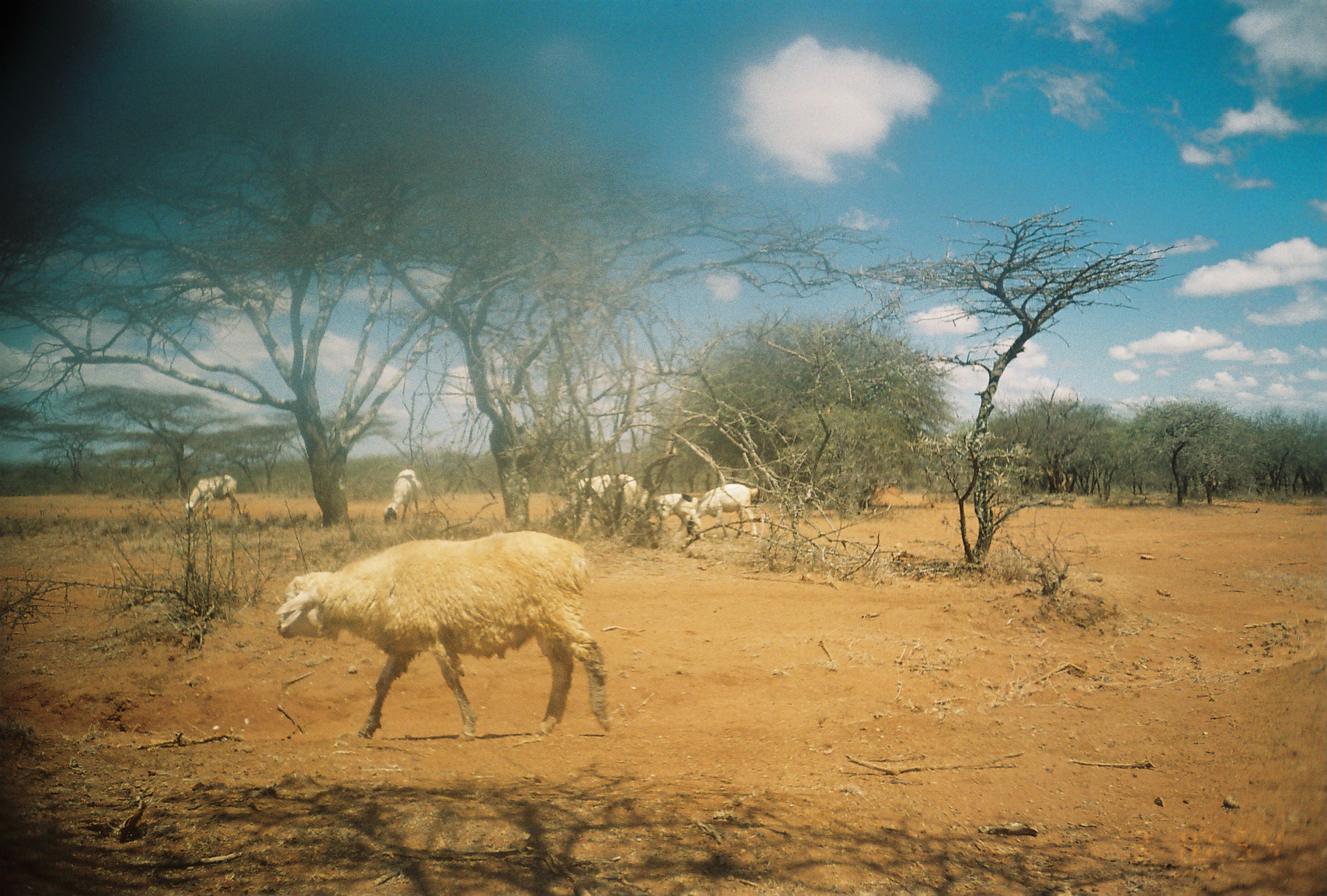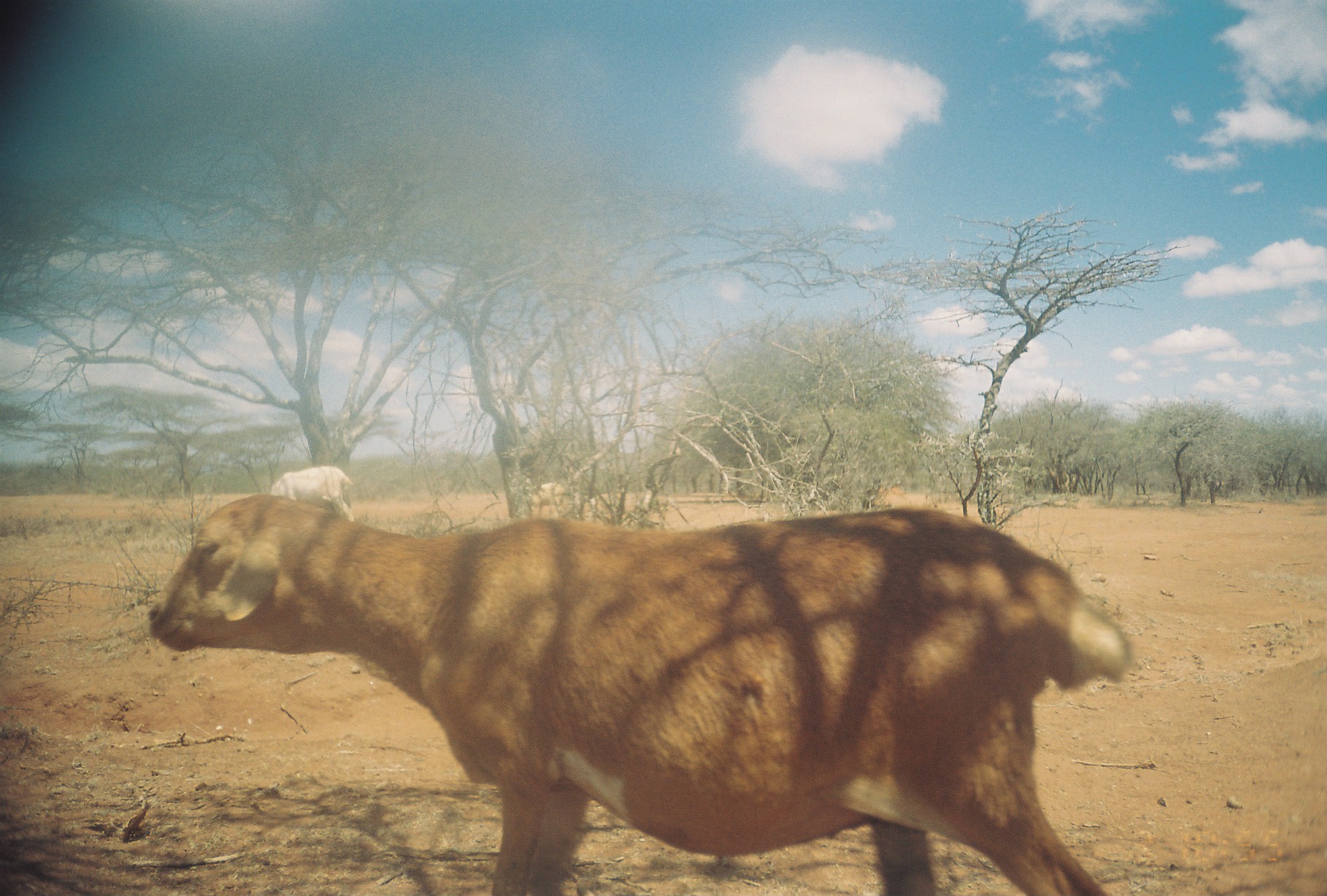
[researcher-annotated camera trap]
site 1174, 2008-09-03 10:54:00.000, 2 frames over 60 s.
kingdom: Animalia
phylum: Chordata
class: Mammalia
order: Artiodactyla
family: Bovidae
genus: Ovis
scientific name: Ovis aries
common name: domestic sheep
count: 6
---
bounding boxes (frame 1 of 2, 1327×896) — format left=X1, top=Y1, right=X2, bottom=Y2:
ovis aries: left=277, top=530, right=612, bottom=742; left=686, top=483, right=758, bottom=539; left=572, top=474, right=637, bottom=528; left=648, top=493, right=702, bottom=540; left=185, top=474, right=242, bottom=518; left=383, top=468, right=422, bottom=525; left=632, top=482, right=650, bottom=522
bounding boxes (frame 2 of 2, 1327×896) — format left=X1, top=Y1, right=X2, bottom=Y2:
ovis aries: left=146, top=495, right=1137, bottom=896; left=270, top=465, right=355, bottom=523